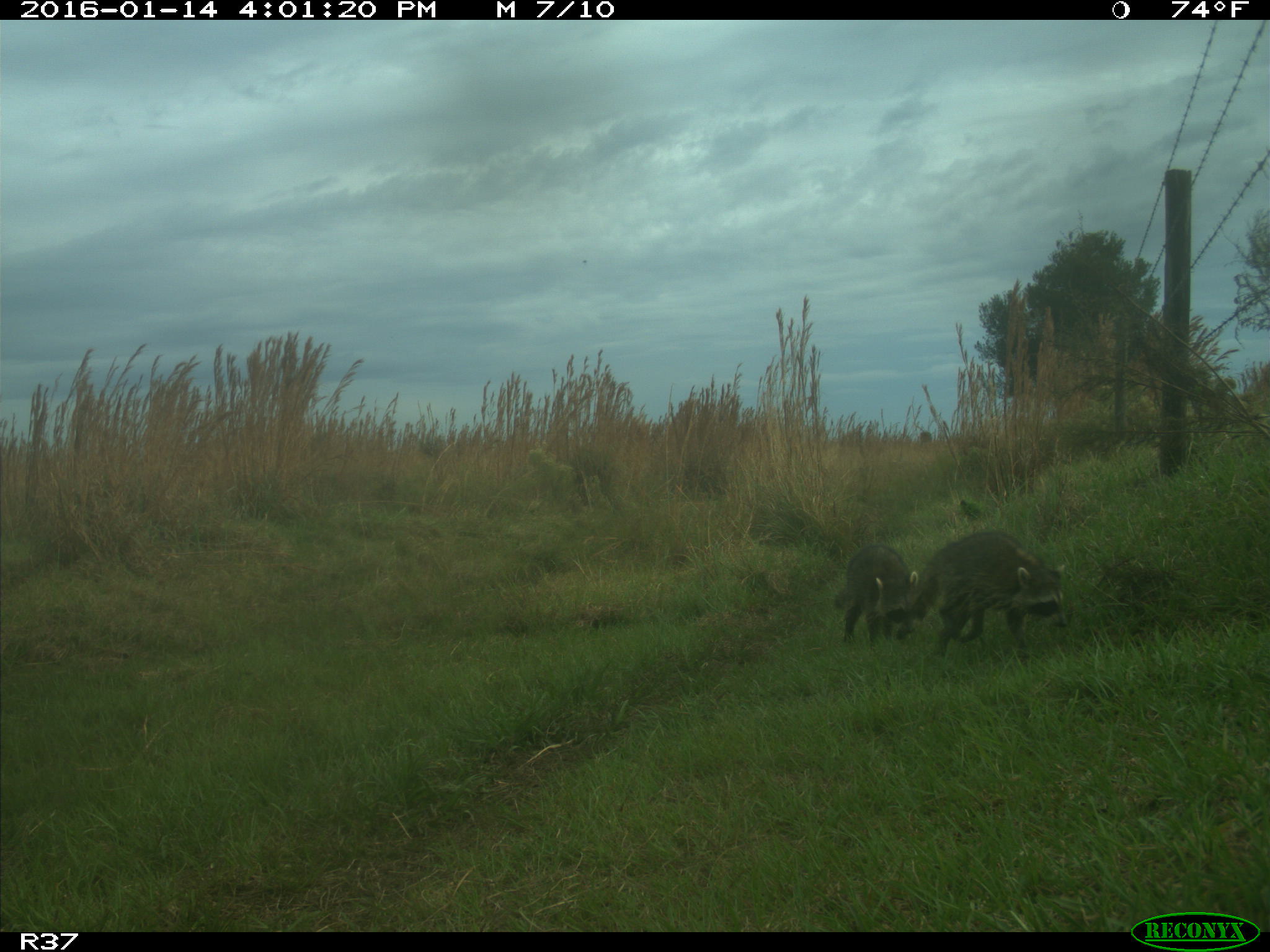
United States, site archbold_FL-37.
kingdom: Animalia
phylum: Chordata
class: Mammalia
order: Carnivora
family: Procyonidae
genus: Procyon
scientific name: Procyon lotor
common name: common raccoon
Procyon lotor (common raccoon).